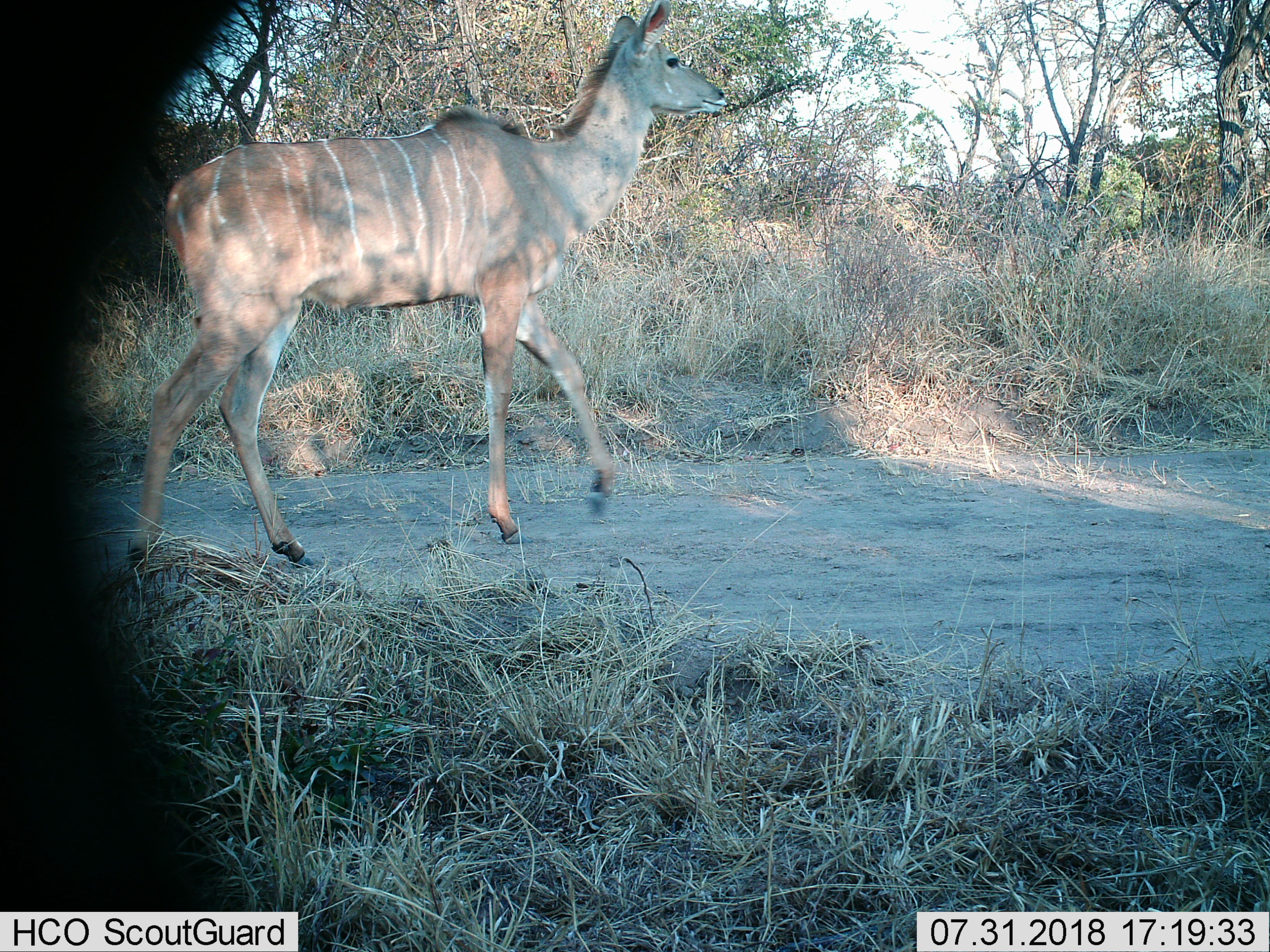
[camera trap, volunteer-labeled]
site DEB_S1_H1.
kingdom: Animalia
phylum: Chordata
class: Mammalia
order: Artiodactyla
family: Bovidae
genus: Tragelaphus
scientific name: Tragelaphus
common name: kudu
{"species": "kudu (Tragelaphus)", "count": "1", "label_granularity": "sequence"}